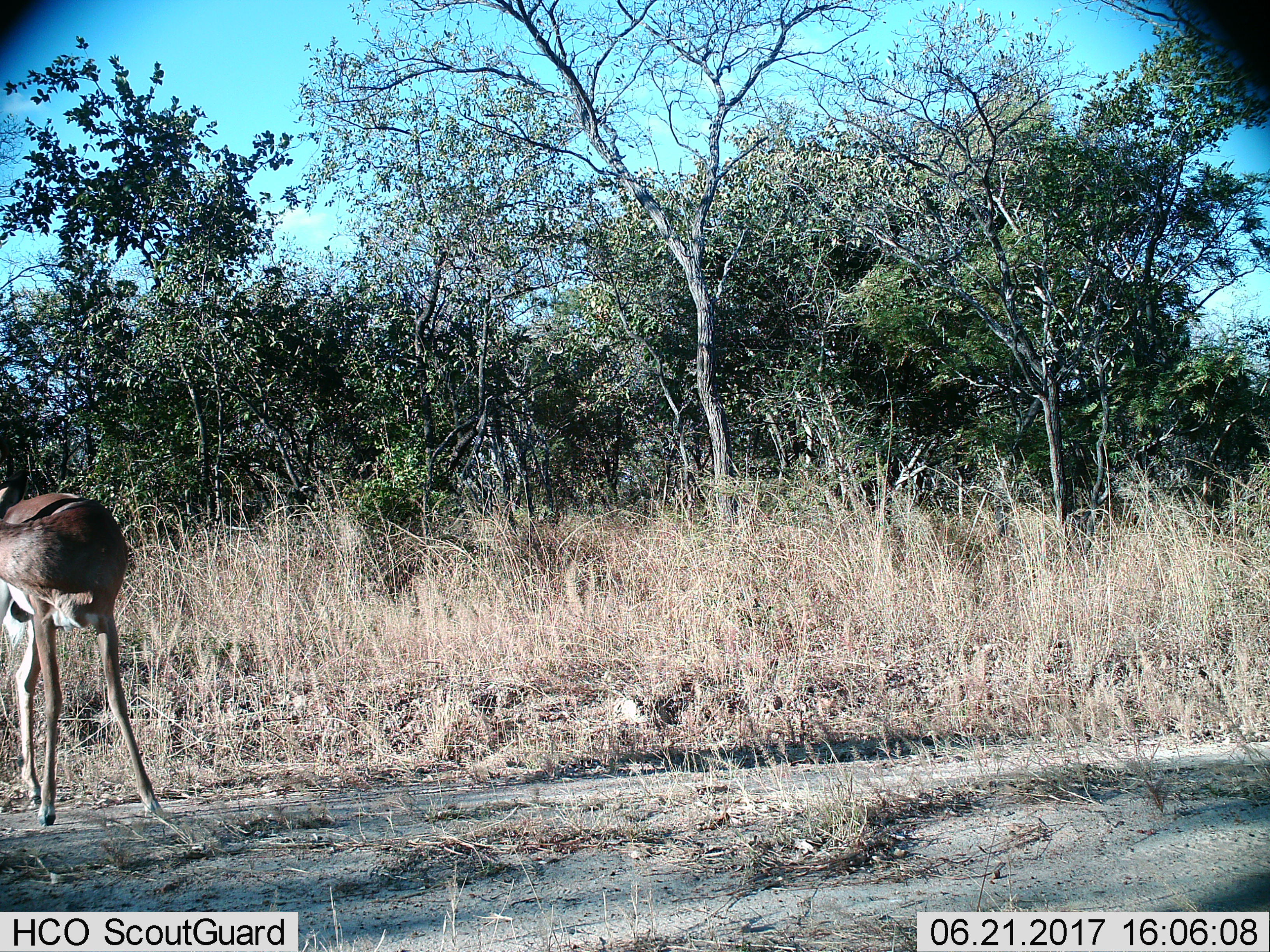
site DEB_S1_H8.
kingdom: Animalia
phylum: Chordata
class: Mammalia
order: Artiodactyla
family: Bovidae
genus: Aepyceros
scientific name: Aepyceros melampus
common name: impala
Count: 1.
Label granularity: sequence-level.